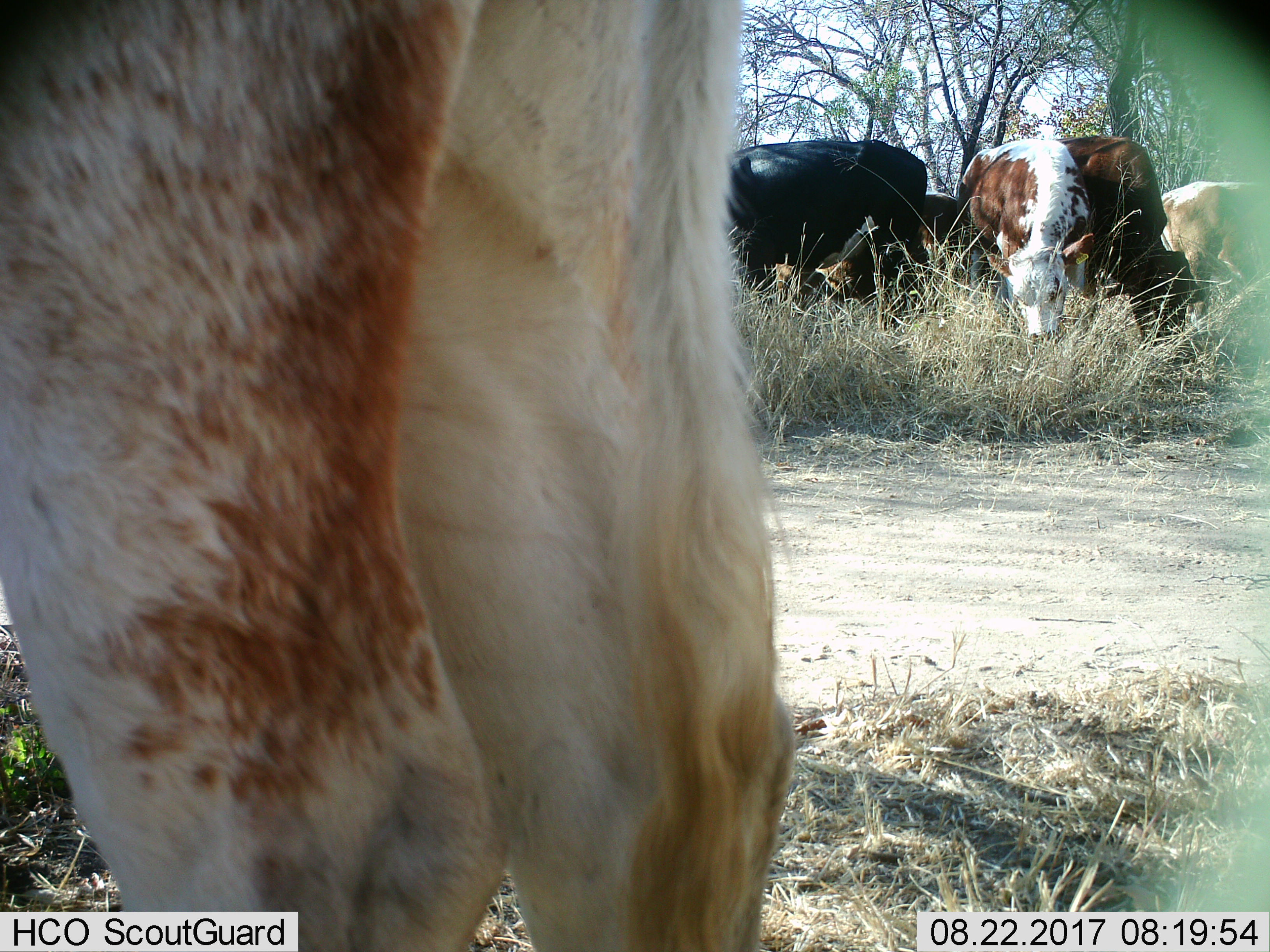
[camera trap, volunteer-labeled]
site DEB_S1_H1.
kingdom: Animalia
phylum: Chordata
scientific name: Vertebrata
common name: domestic animal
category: domesticanimal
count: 6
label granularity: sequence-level